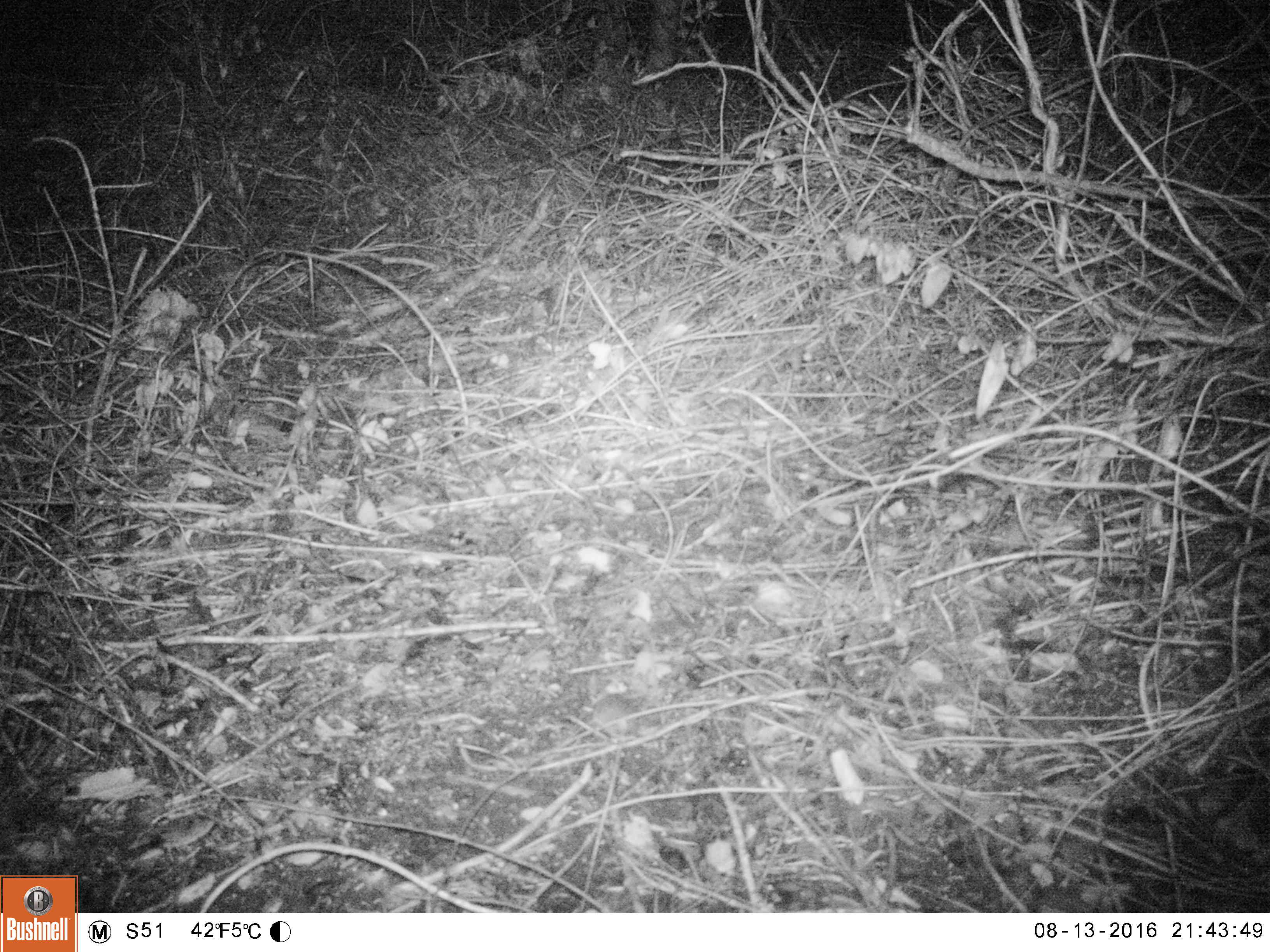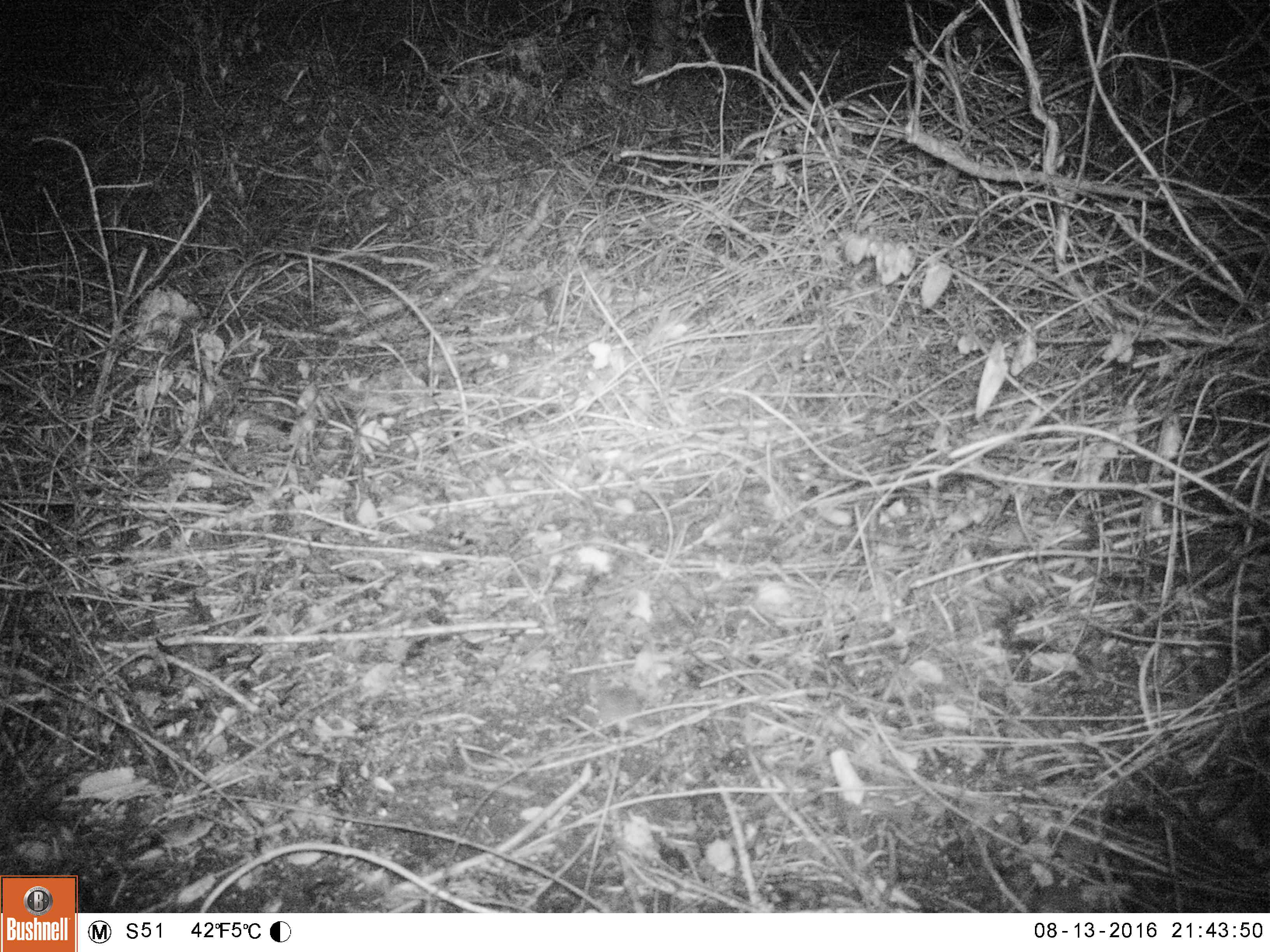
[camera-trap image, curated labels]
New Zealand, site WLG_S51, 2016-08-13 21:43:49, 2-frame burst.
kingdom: Animalia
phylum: Chordata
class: Mammalia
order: Rodentia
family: Muridae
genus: Mus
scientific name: Mus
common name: mouse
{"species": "mouse (Mus)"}